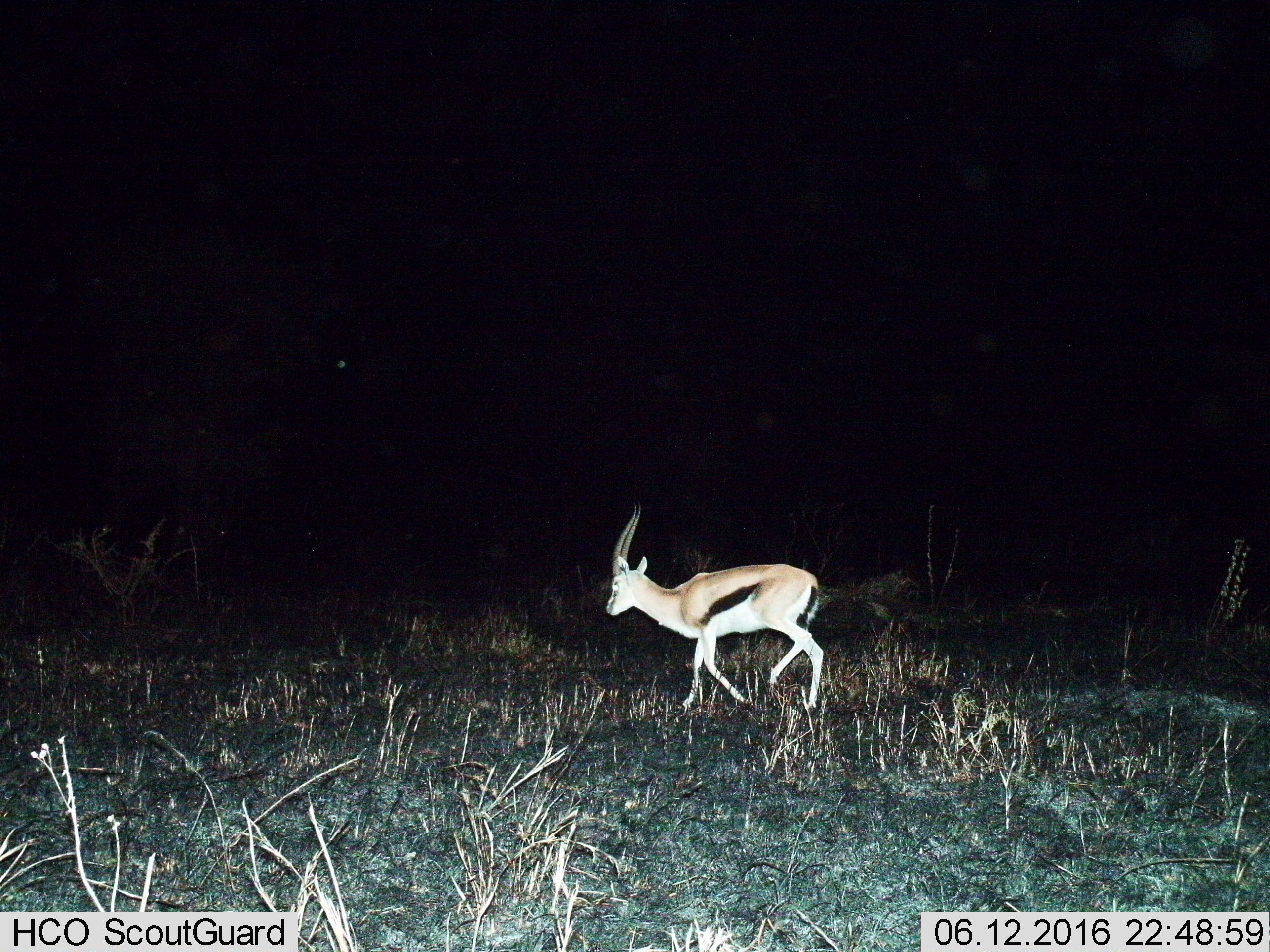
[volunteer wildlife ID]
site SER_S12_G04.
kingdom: Animalia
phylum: Chordata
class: Mammalia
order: Artiodactyla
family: Bovidae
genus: Eudorcas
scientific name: Eudorcas thomsonii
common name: thomson's gazelle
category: gazellethomsons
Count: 1.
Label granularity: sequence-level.